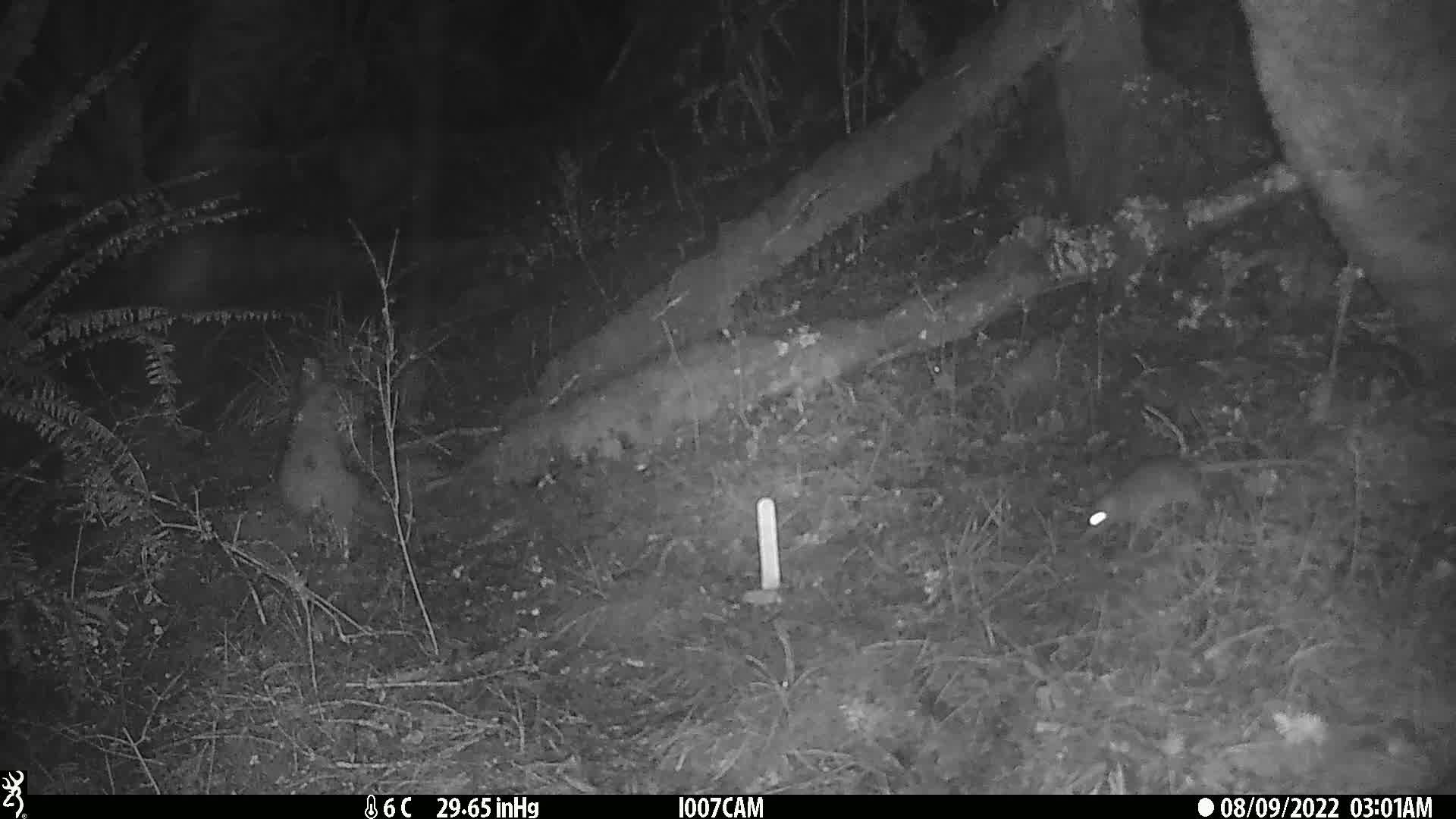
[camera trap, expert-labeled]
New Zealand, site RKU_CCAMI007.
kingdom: Animalia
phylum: Chordata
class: Mammalia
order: Rodentia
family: Muridae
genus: Rattus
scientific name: Rattus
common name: rat